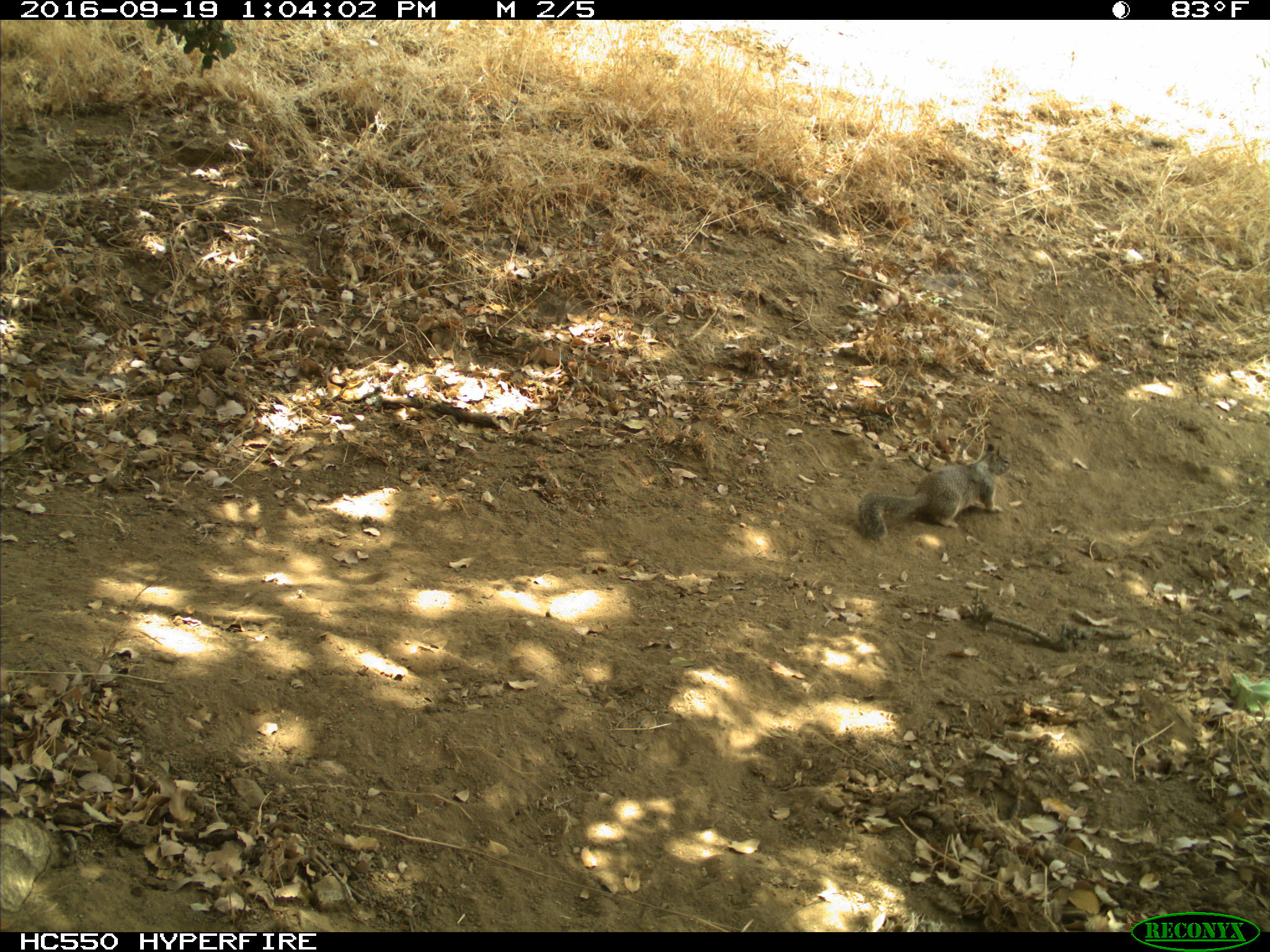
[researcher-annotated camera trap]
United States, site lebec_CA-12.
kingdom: Animalia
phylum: Chordata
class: Mammalia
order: Rodentia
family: Sciuridae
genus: Otospermophilus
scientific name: Otospermophilus beecheyi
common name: california ground squirrel